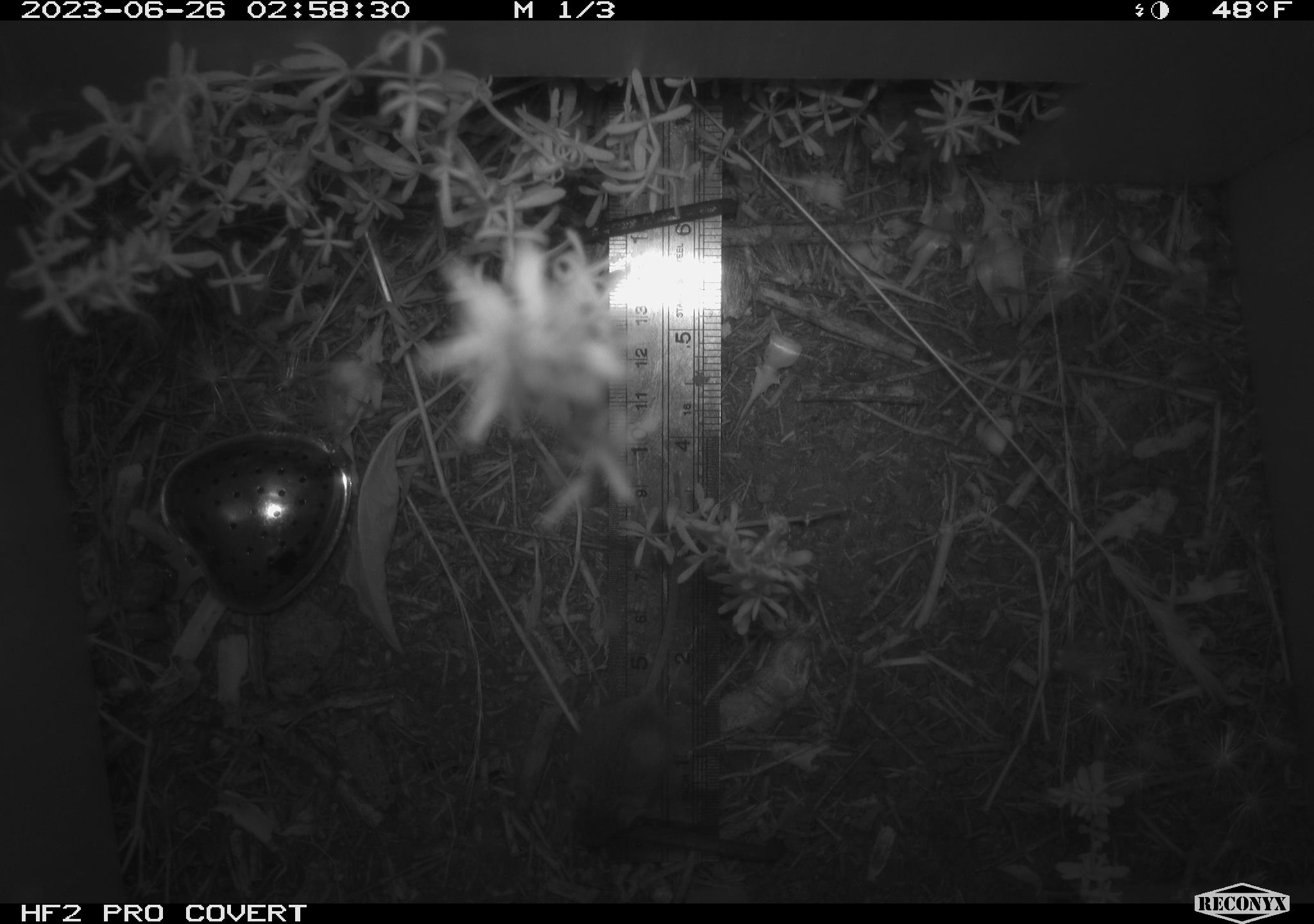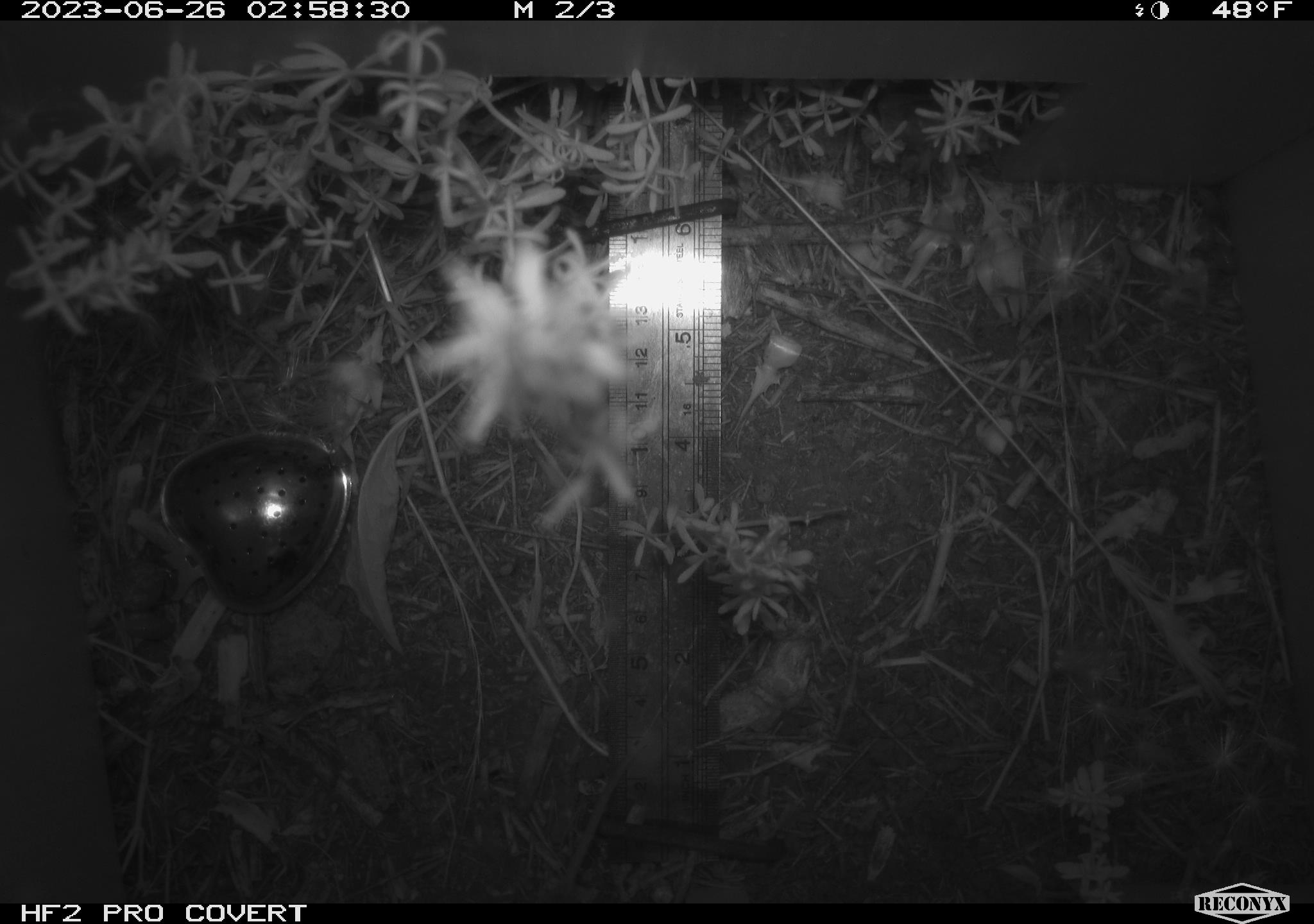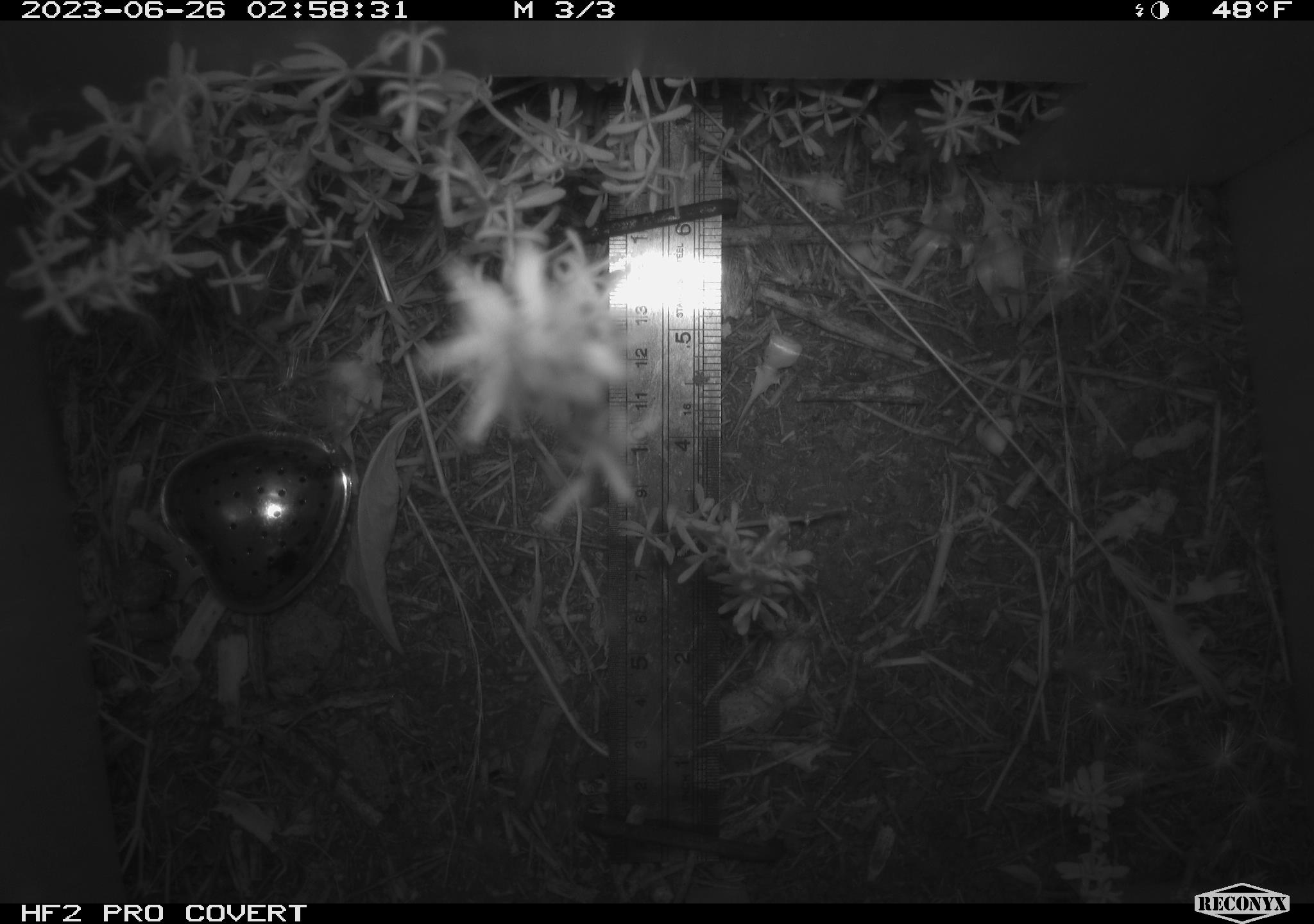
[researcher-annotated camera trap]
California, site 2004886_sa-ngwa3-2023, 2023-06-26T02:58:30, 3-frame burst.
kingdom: Animalia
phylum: Chordata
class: Mammalia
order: Rodentia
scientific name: Rodentia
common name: mouse species